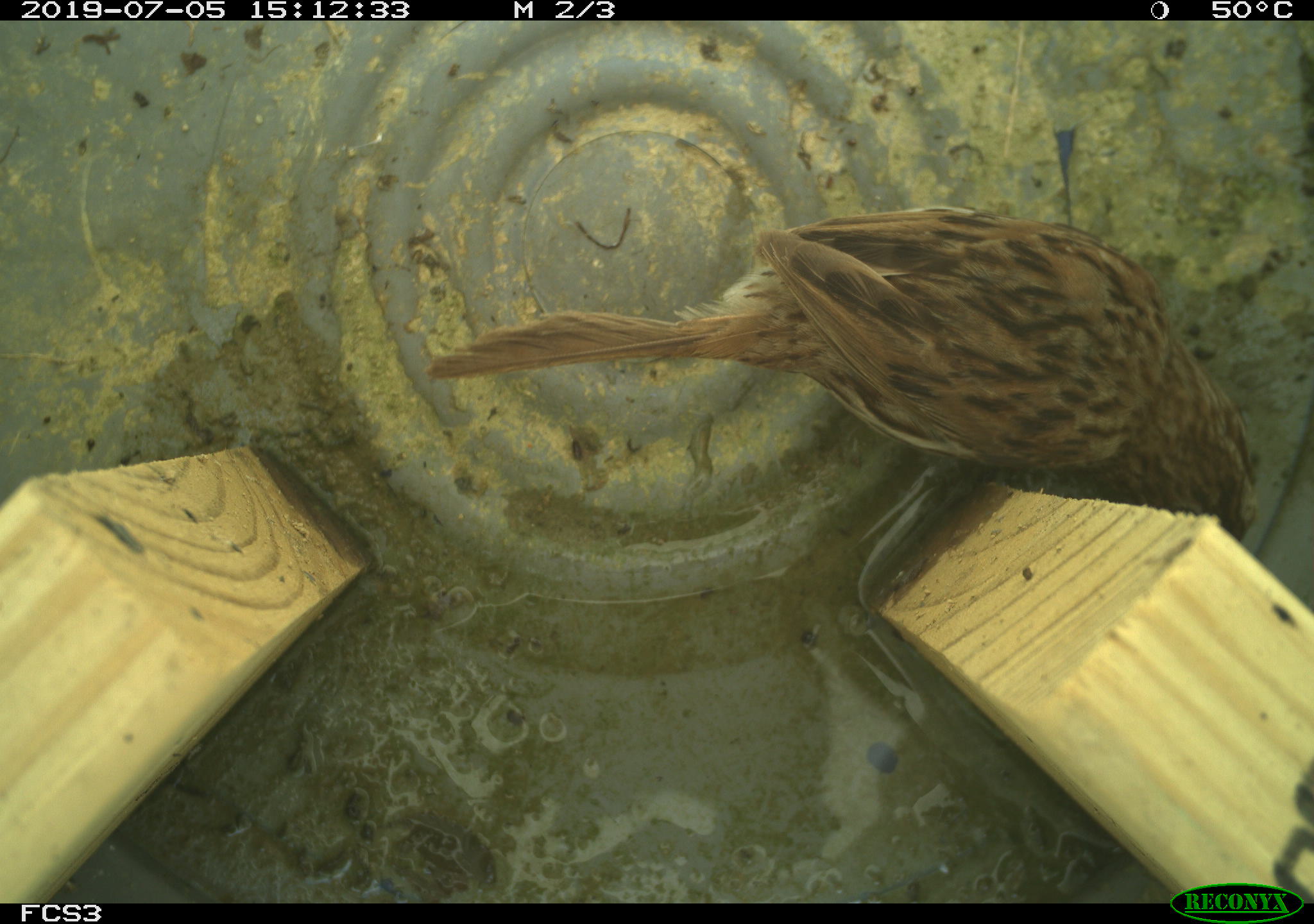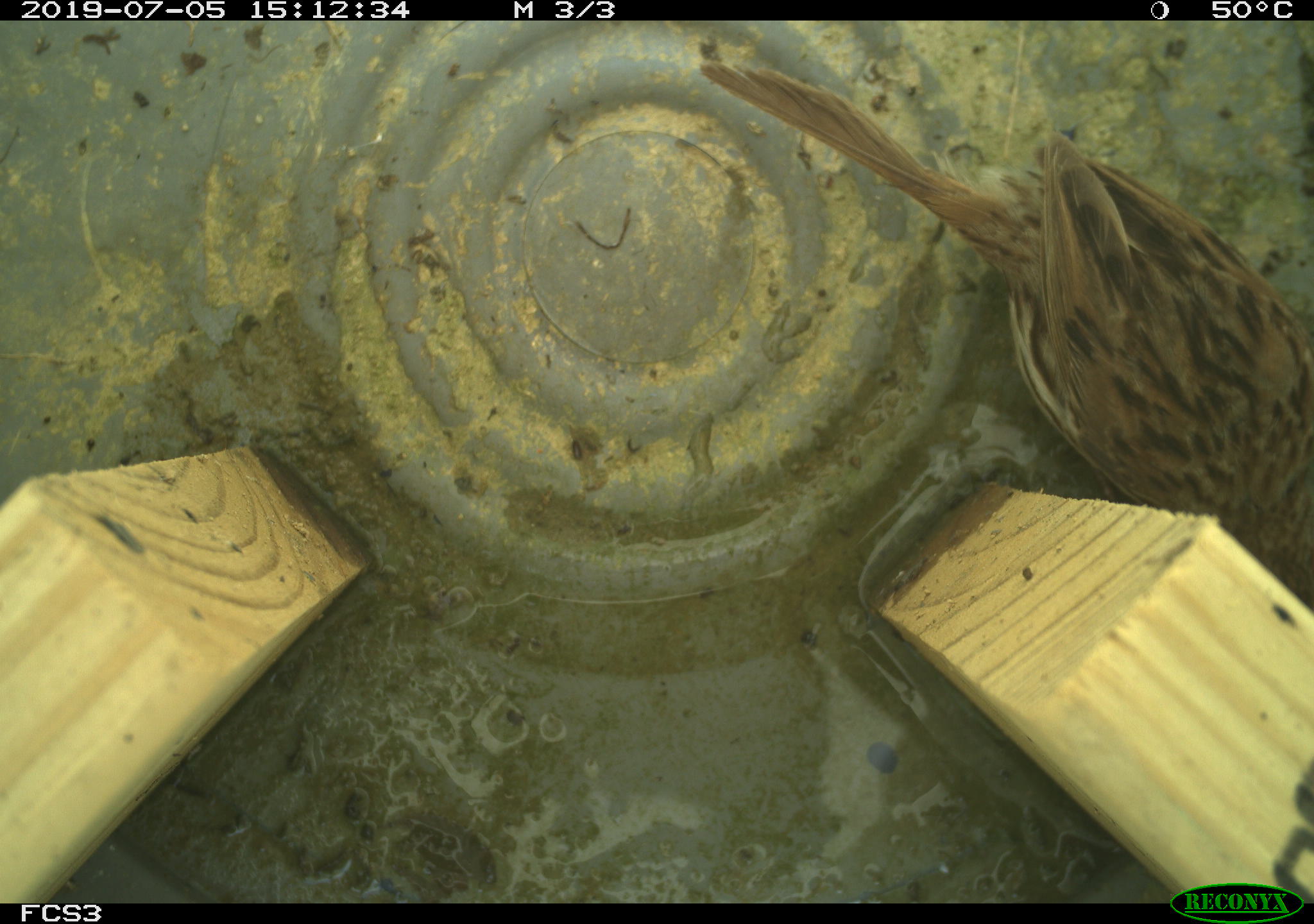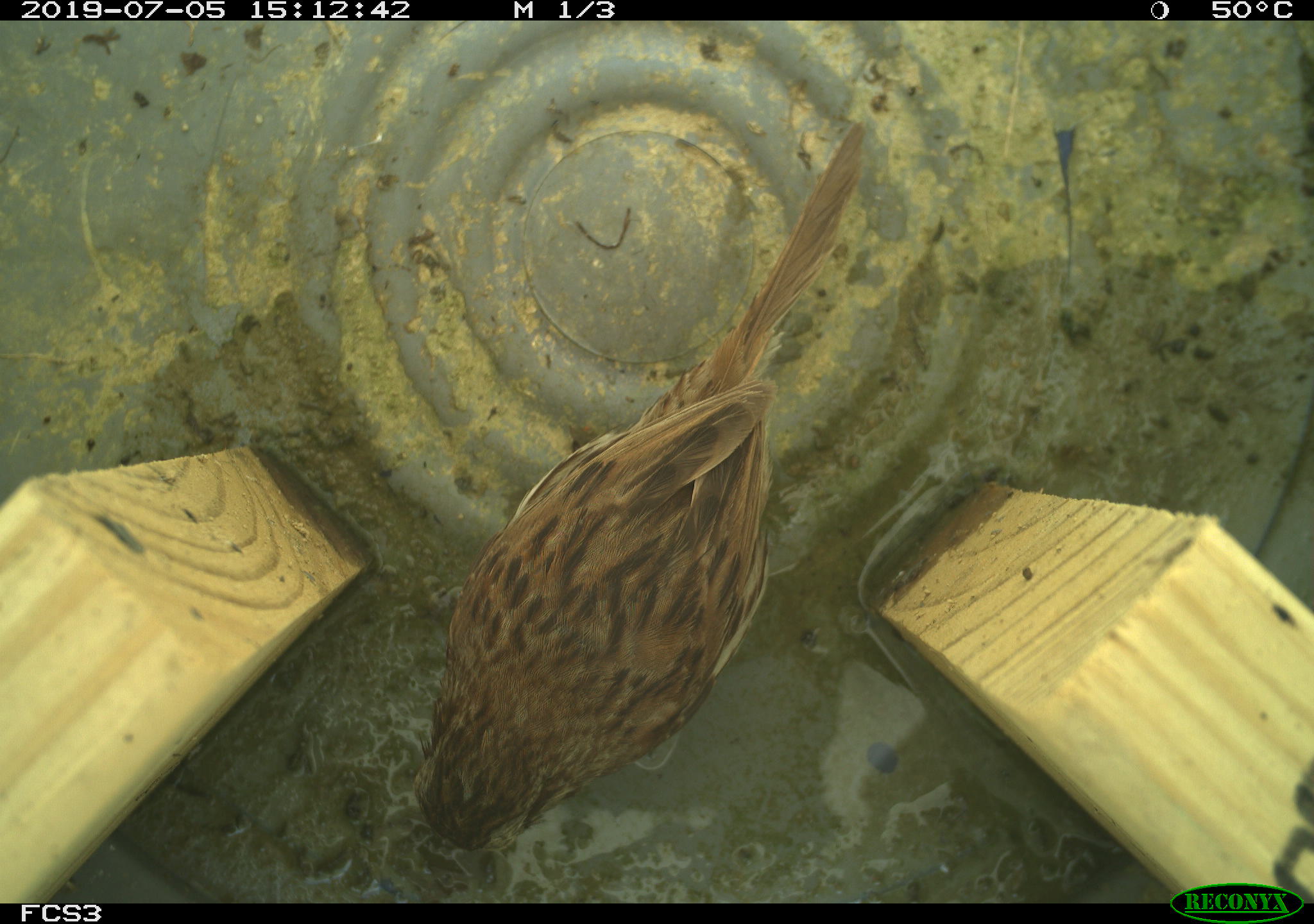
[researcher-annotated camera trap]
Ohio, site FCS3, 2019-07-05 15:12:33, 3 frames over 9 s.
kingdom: Animalia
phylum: Chordata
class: Aves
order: Passeriformes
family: Passerellidae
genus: Melospiza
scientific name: Melospiza melodia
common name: song sparrow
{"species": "song sparrow (Melospiza melodia)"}